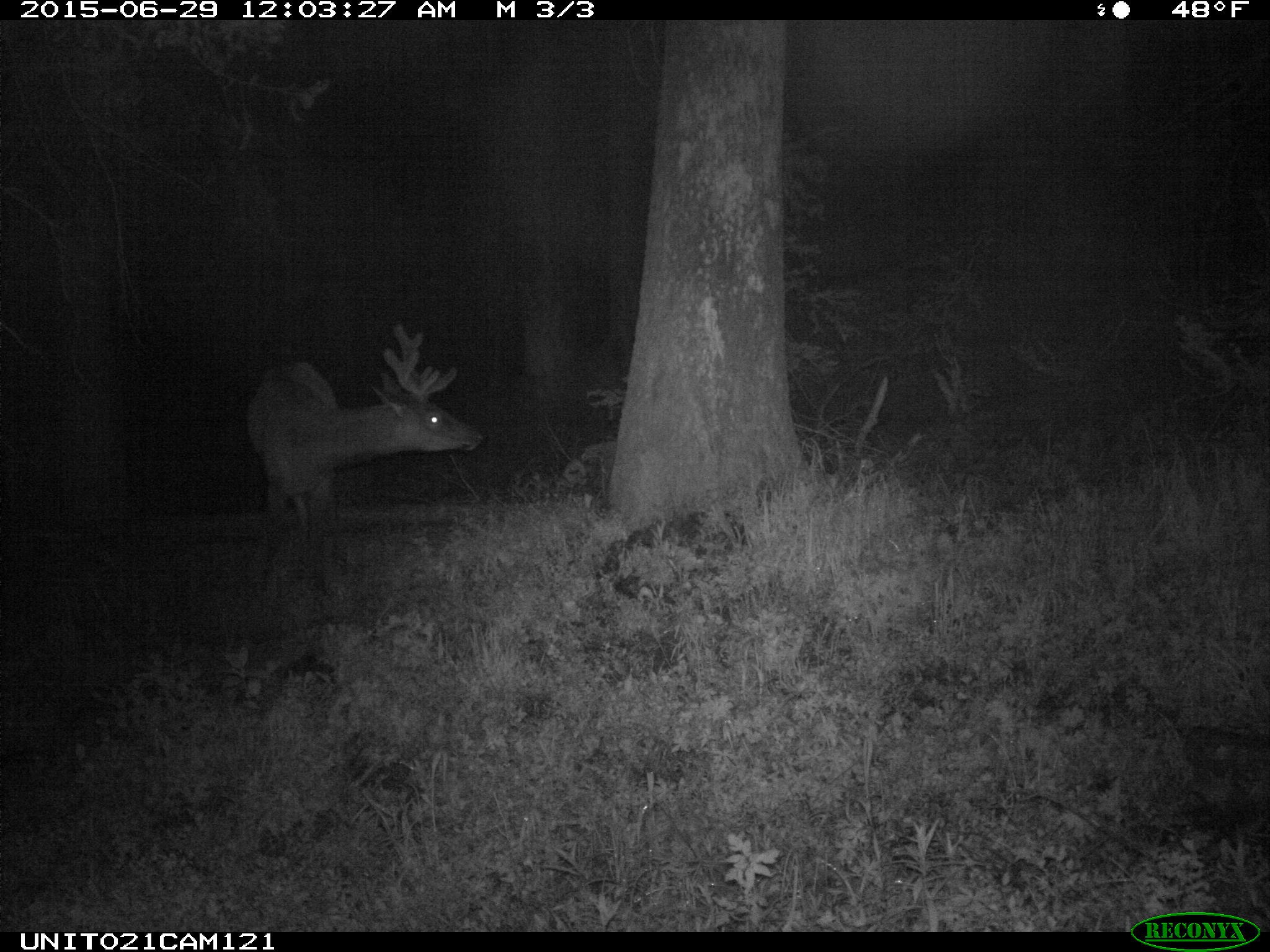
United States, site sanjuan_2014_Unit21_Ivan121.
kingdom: Animalia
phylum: Chordata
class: Mammalia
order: Artiodactyla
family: Cervidae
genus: Cervus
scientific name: Cervus elaphus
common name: red deer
Cervus elaphus (red deer).